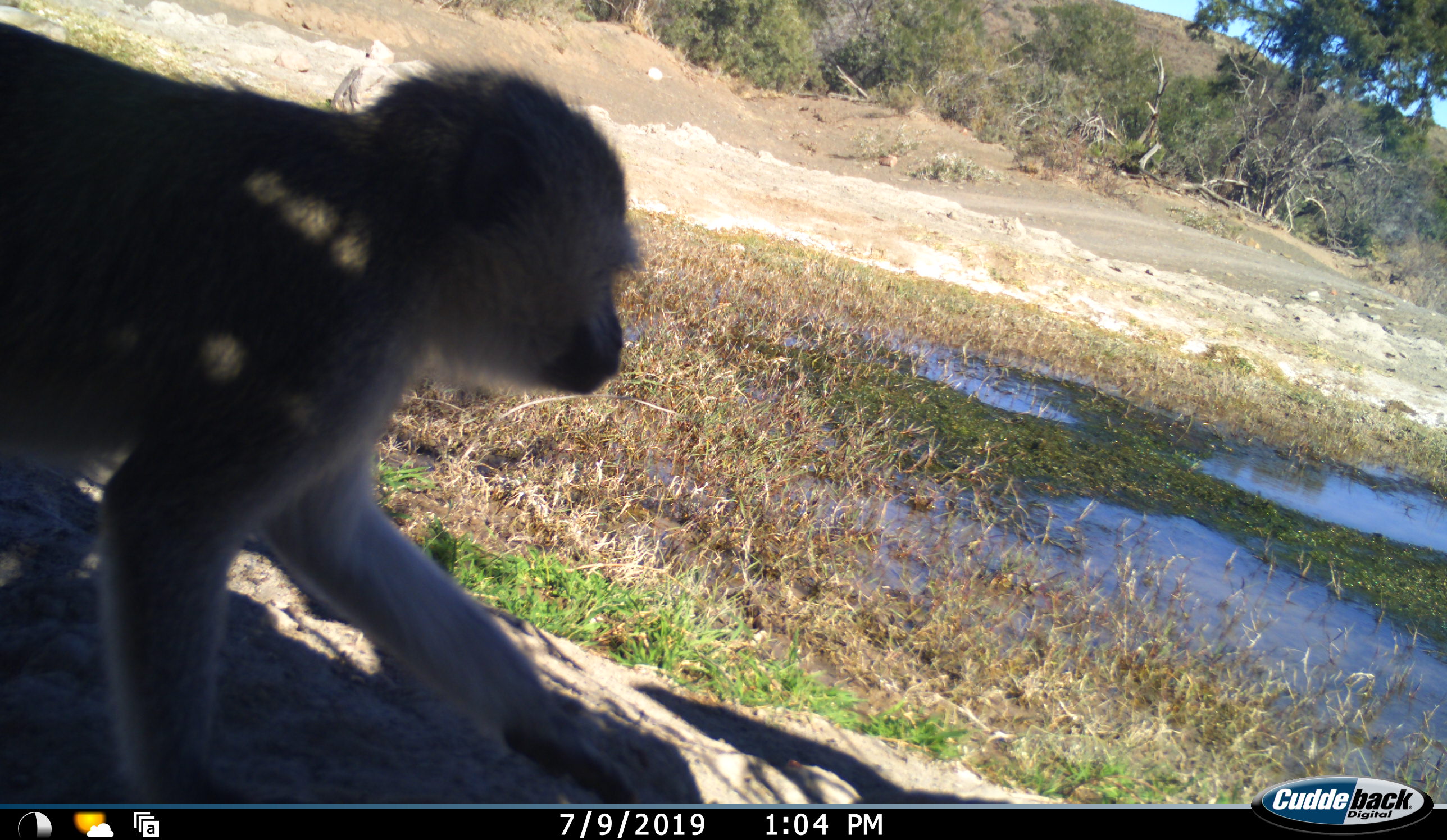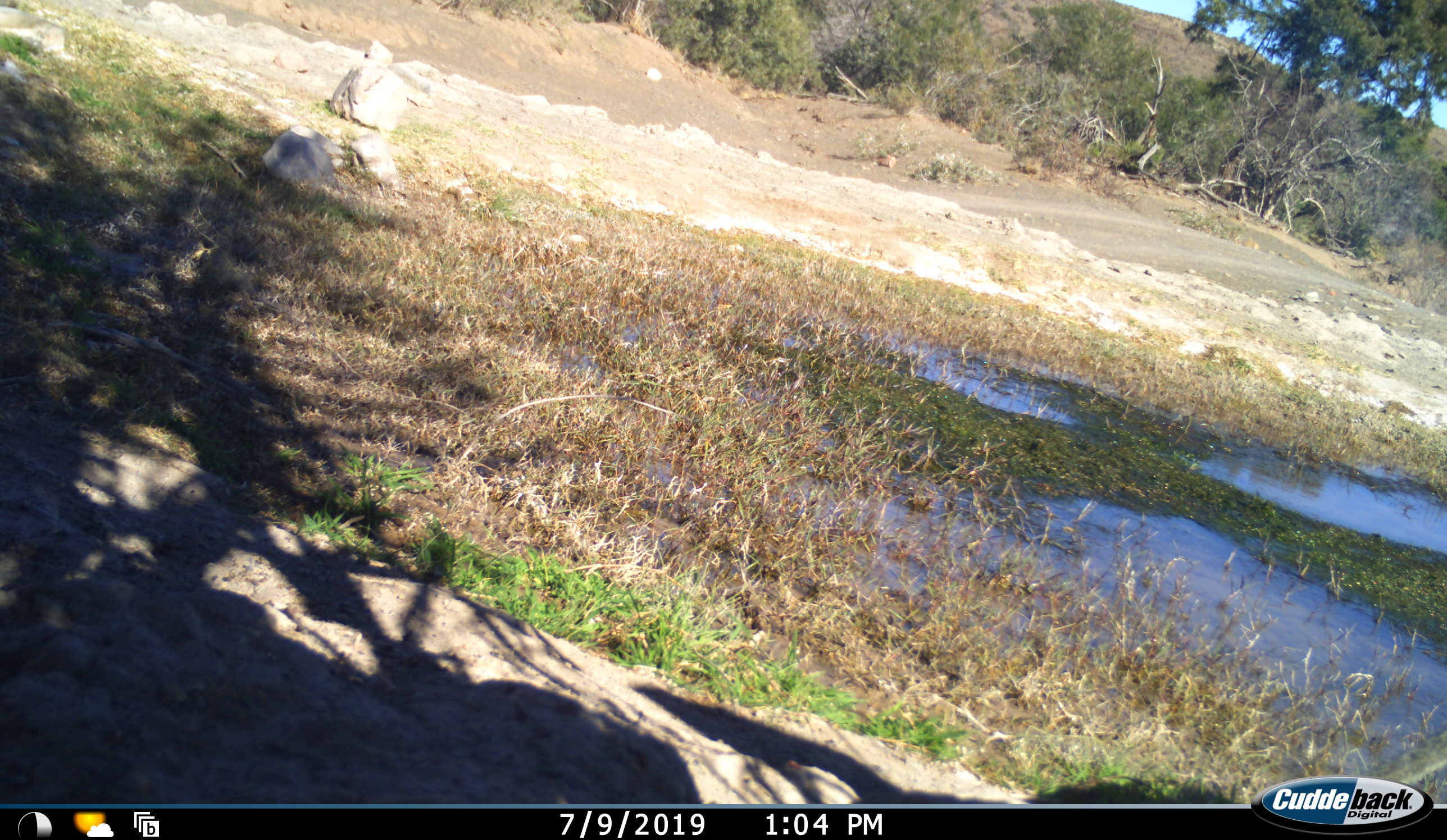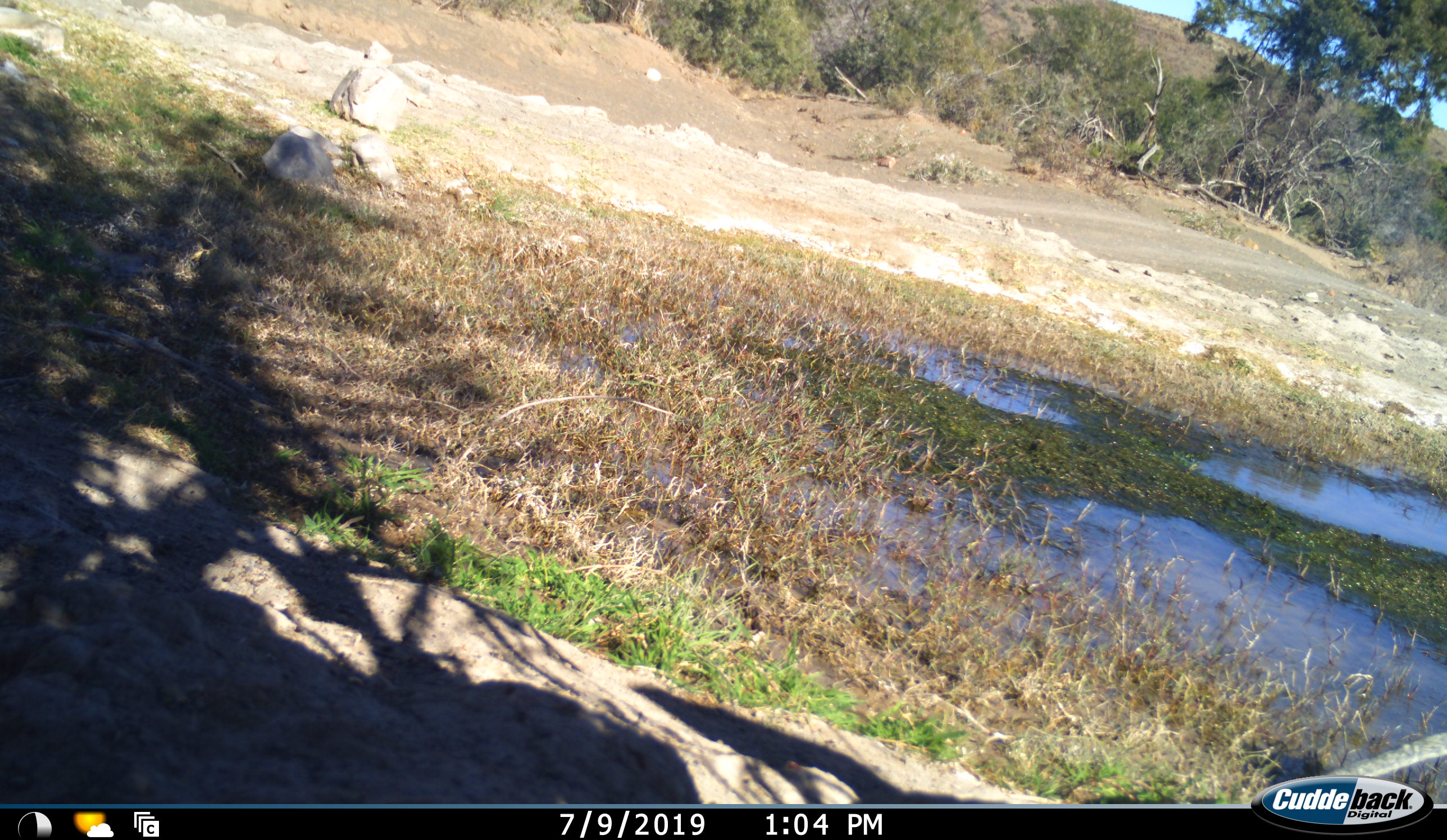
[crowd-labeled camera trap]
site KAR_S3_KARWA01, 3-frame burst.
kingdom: Animalia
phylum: Chordata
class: Mammalia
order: Primates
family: Cercopithecidae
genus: Chlorocebus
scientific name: Chlorocebus pygerythrus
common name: vervet monkey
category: monkeyvervet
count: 1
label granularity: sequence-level